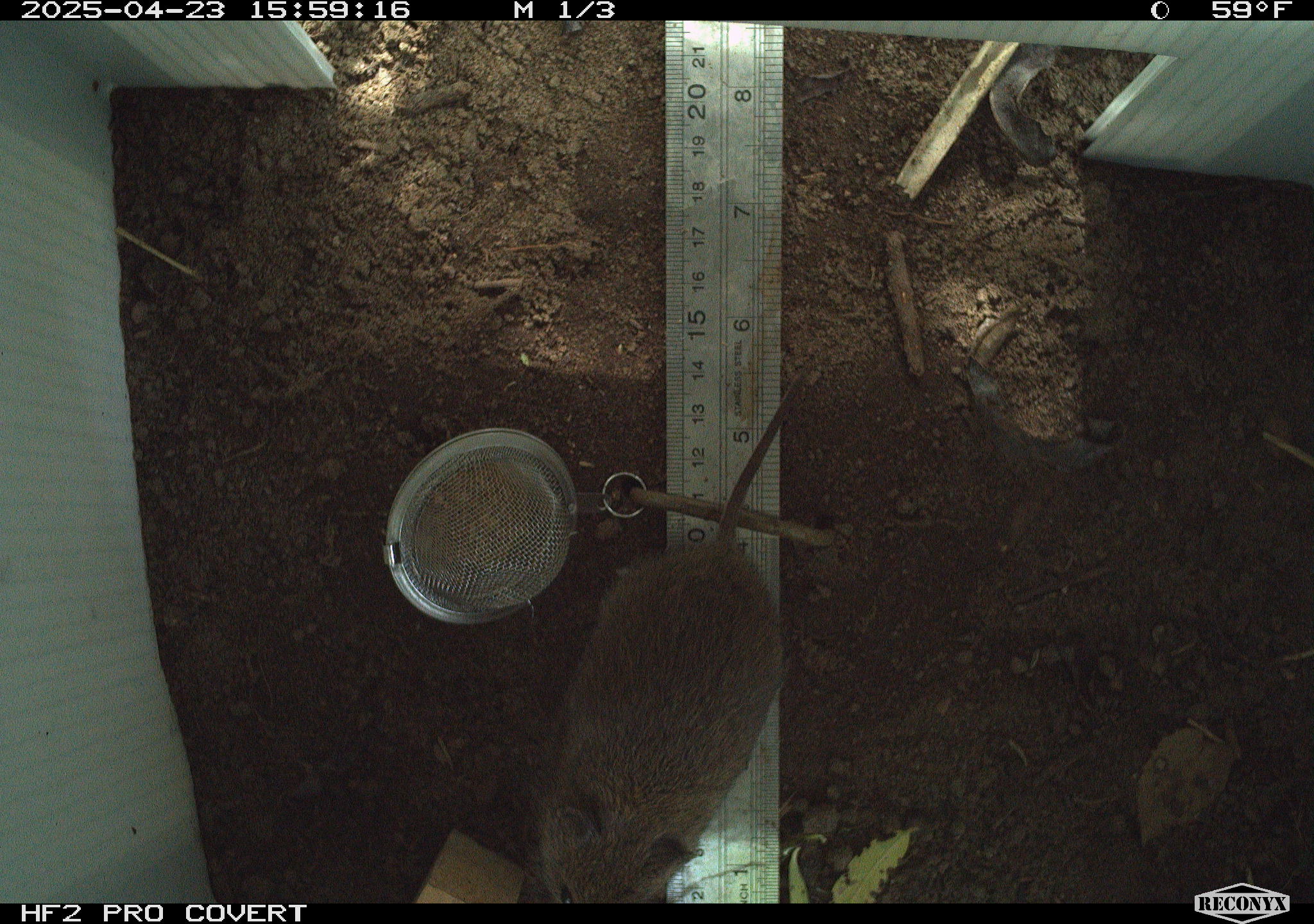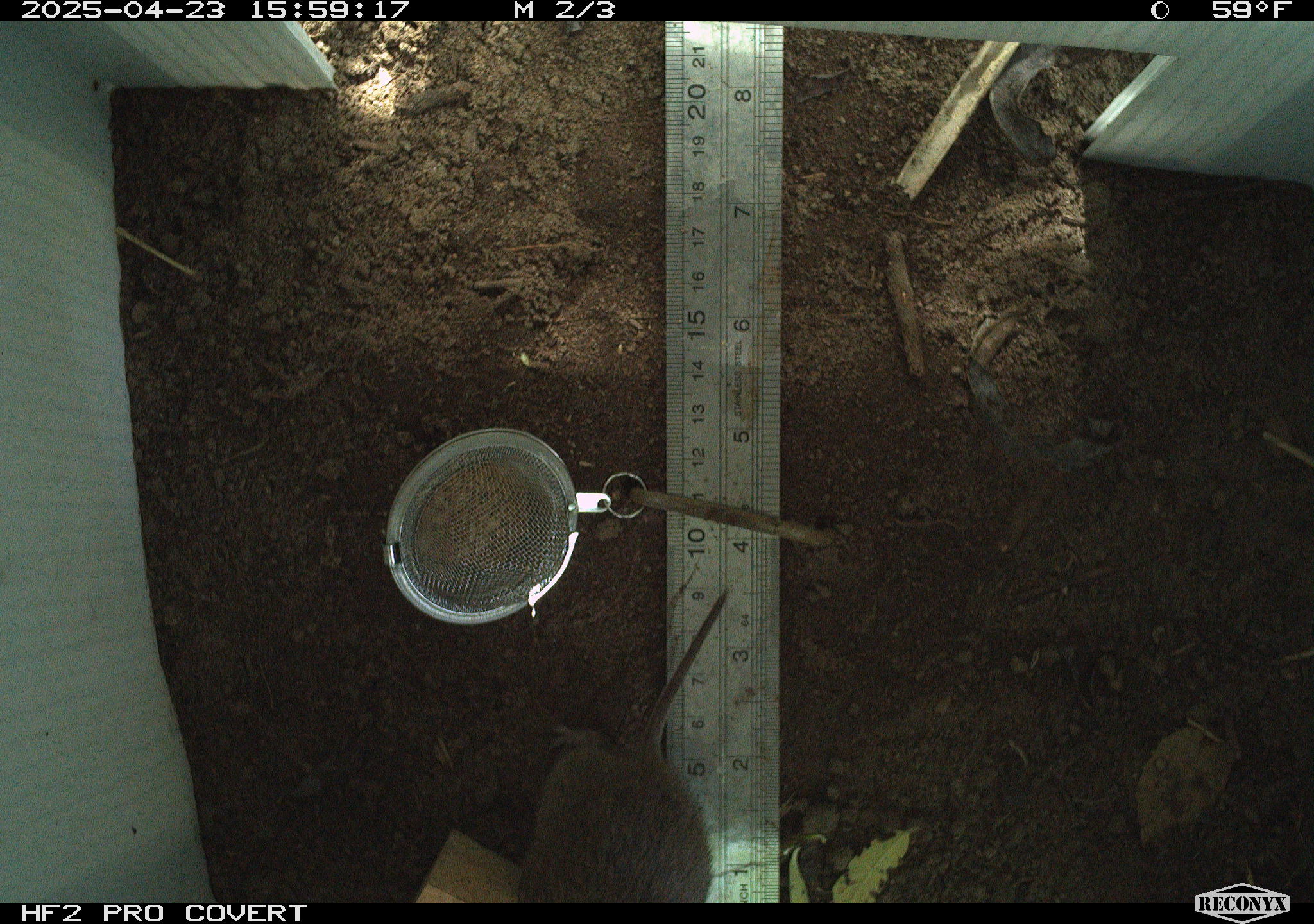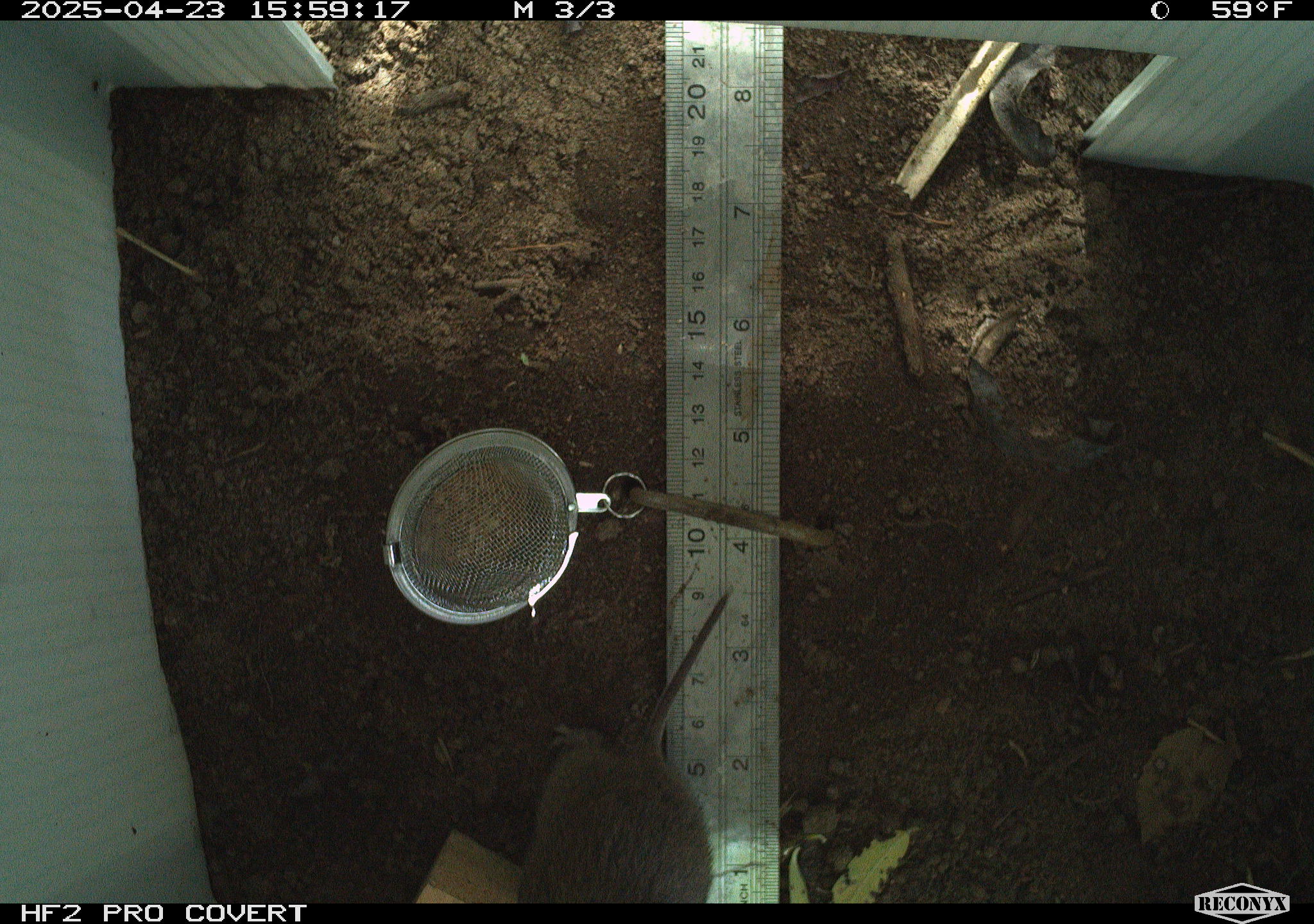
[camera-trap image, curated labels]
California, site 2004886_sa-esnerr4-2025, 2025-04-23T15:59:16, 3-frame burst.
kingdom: Animalia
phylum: Chordata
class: Mammalia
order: Rodentia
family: Cricetidae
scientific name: Arvicolinae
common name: voles, lemmings, and muskrats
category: arvicolinae subfamily